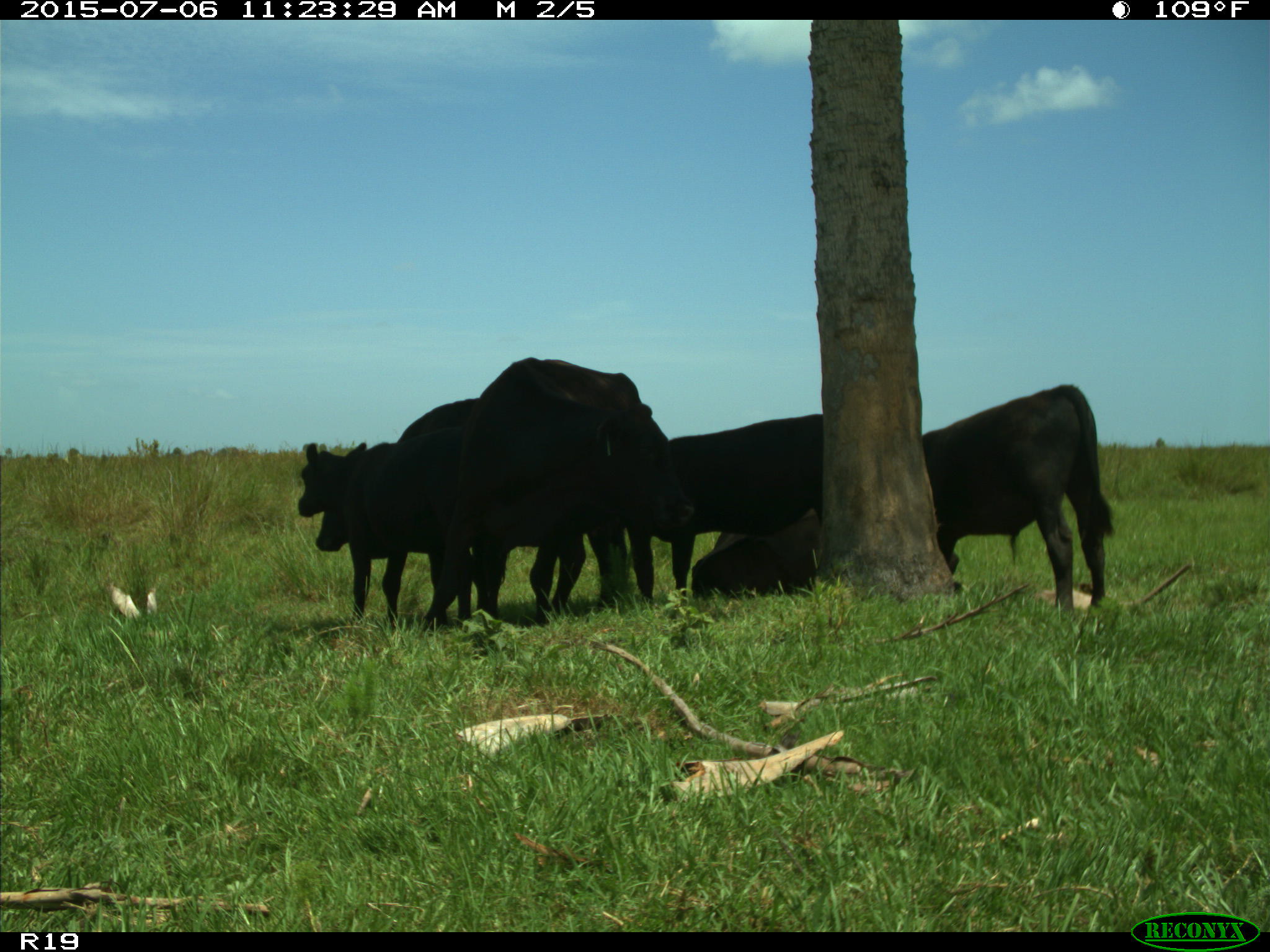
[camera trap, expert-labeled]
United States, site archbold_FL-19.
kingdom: Animalia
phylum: Chordata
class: Mammalia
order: Artiodactyla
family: Bovidae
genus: Bos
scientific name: Bos taurus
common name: domestic cow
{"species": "Bos taurus (domestic cow)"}